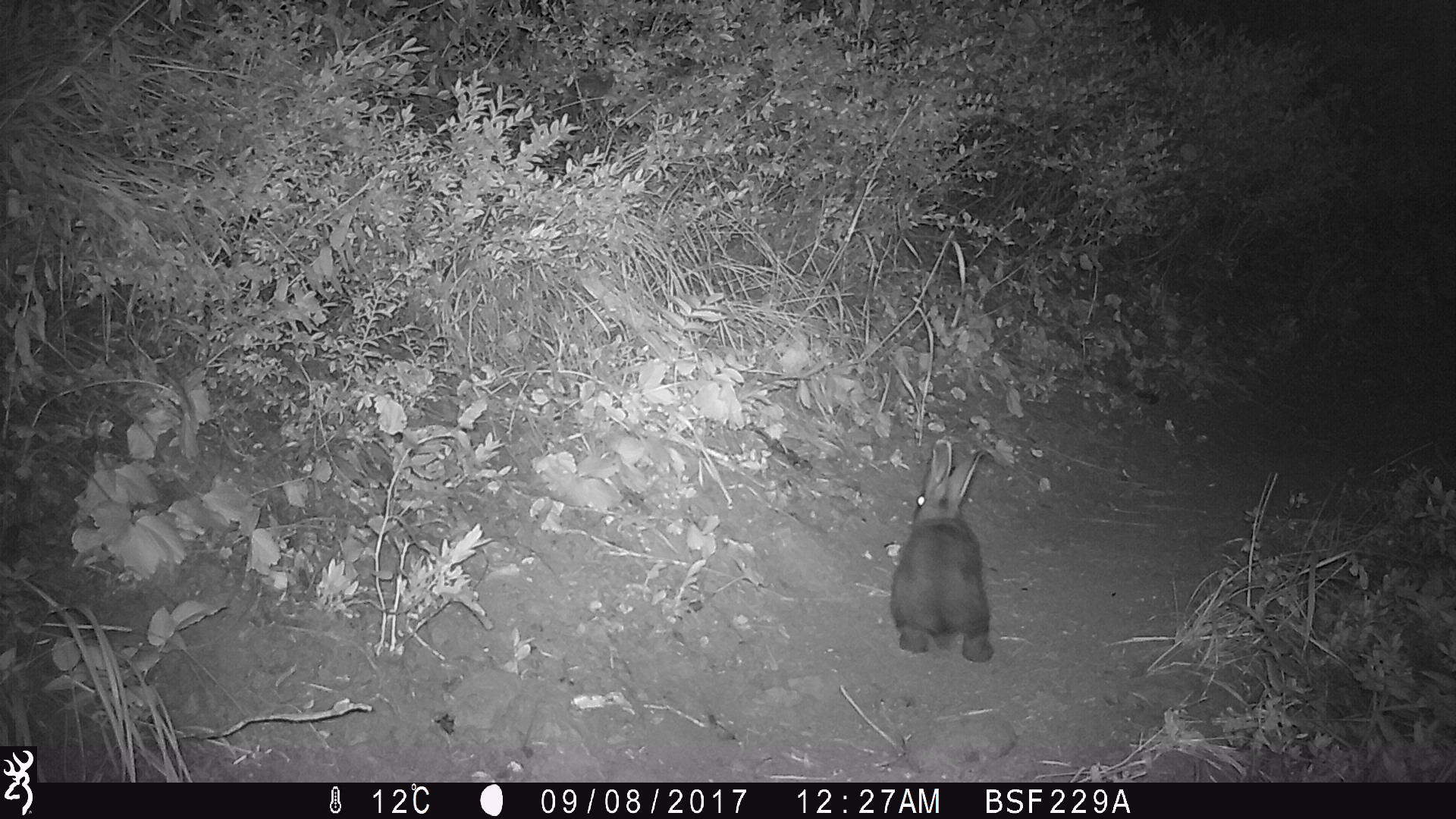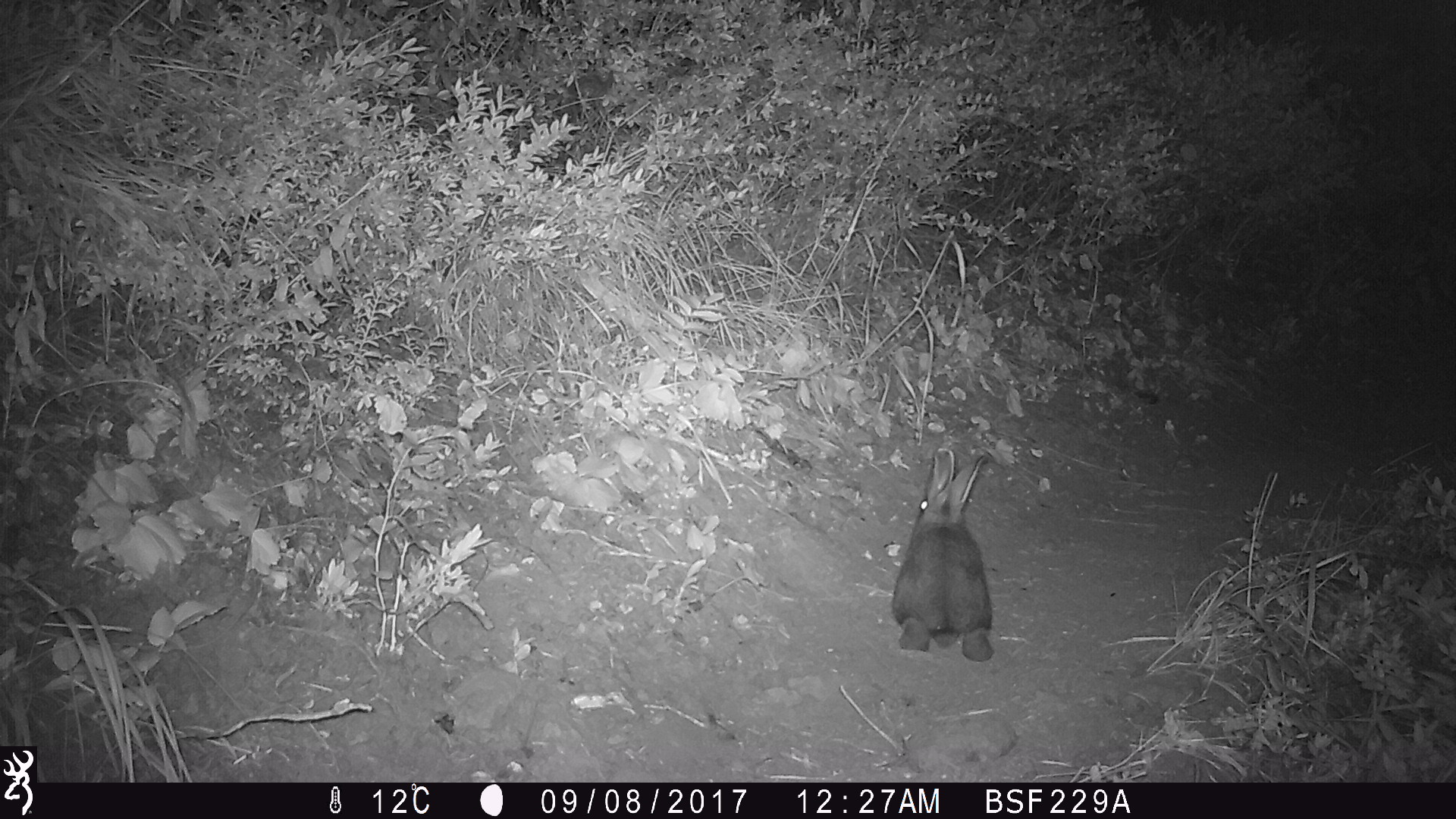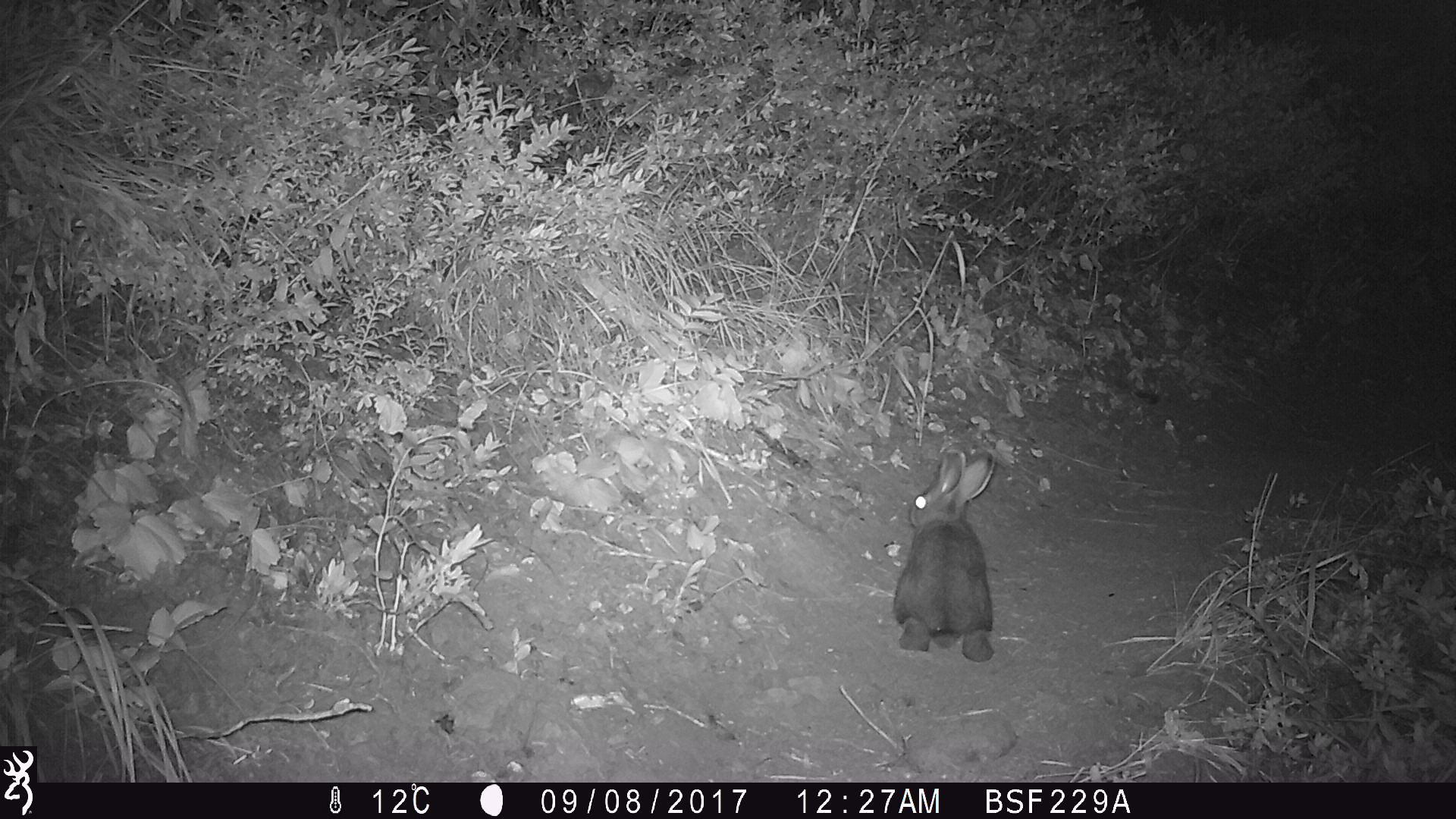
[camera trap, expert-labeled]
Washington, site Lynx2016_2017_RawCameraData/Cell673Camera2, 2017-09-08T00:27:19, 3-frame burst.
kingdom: Animalia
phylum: Chordata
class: Mammalia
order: Lagomorpha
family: Leporidae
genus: Lepus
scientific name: Lepus americanus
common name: snowshoe hare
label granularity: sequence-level